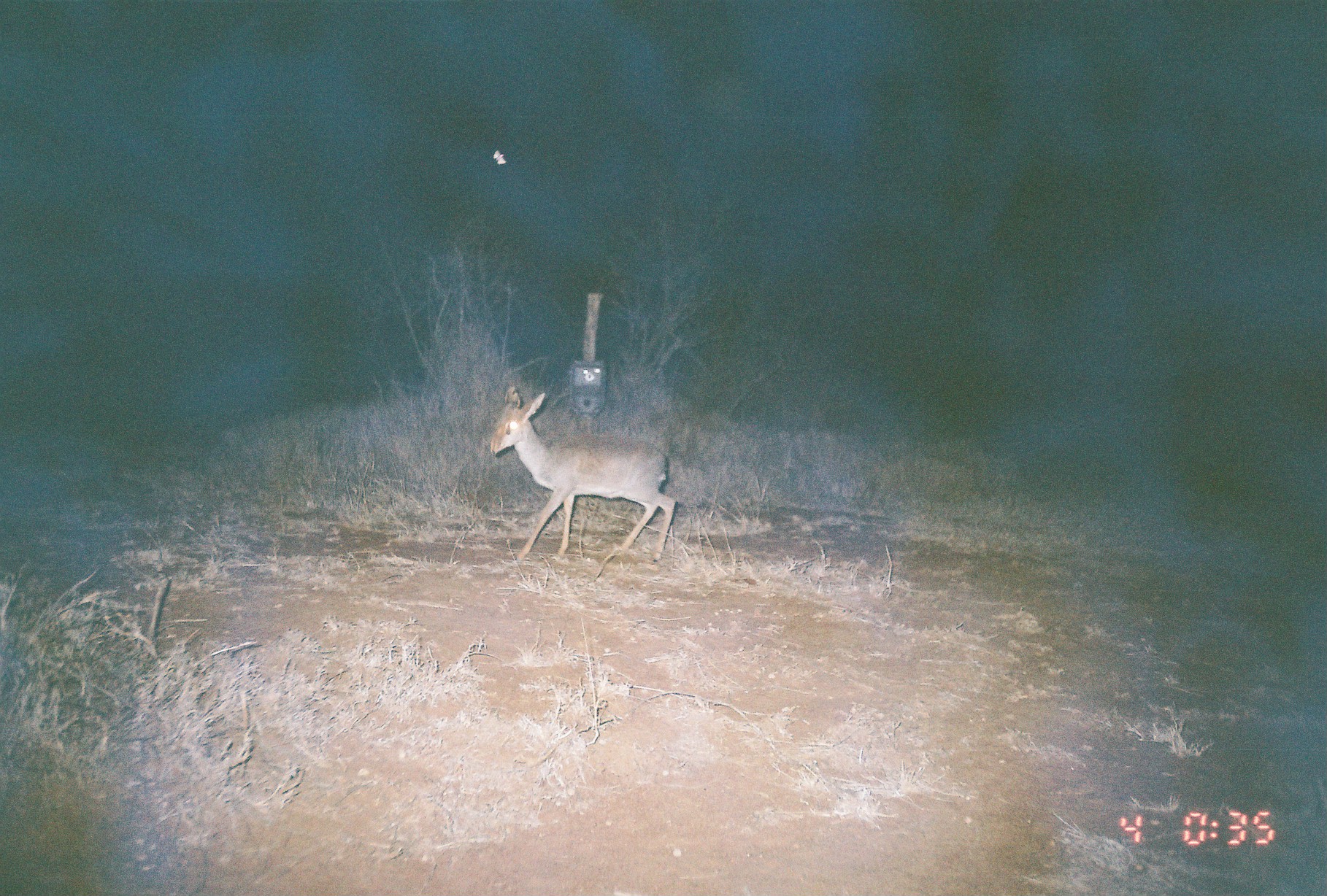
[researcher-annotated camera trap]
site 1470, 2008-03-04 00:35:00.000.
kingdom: Animalia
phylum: Chordata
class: Mammalia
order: Artiodactyla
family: Bovidae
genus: Madoqua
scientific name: Madoqua guentheri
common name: günther's dik-dik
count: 1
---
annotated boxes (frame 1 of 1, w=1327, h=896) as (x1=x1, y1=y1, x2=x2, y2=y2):
madoqua guentheri: (x1=485, y1=383, x2=675, y2=562)